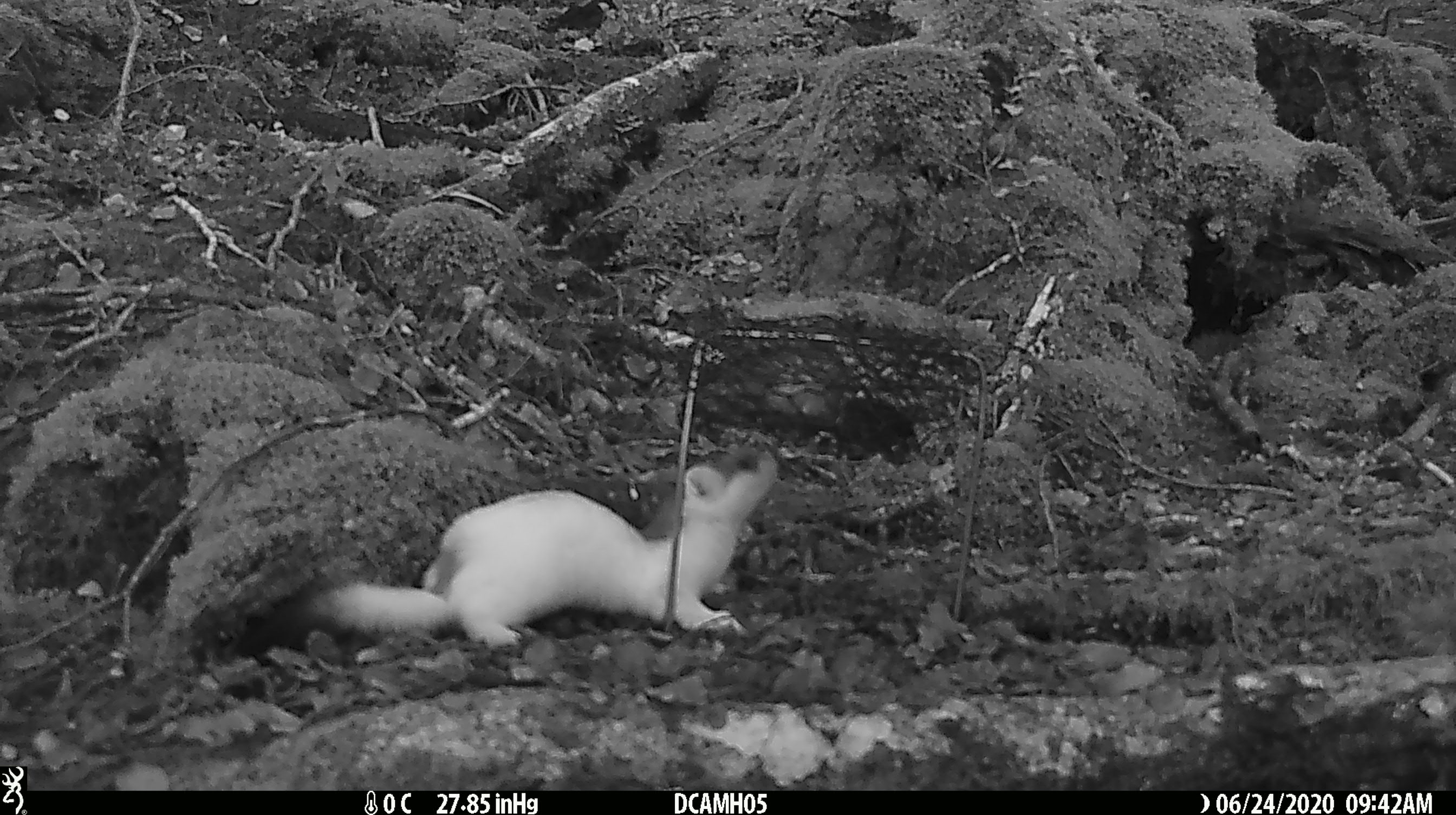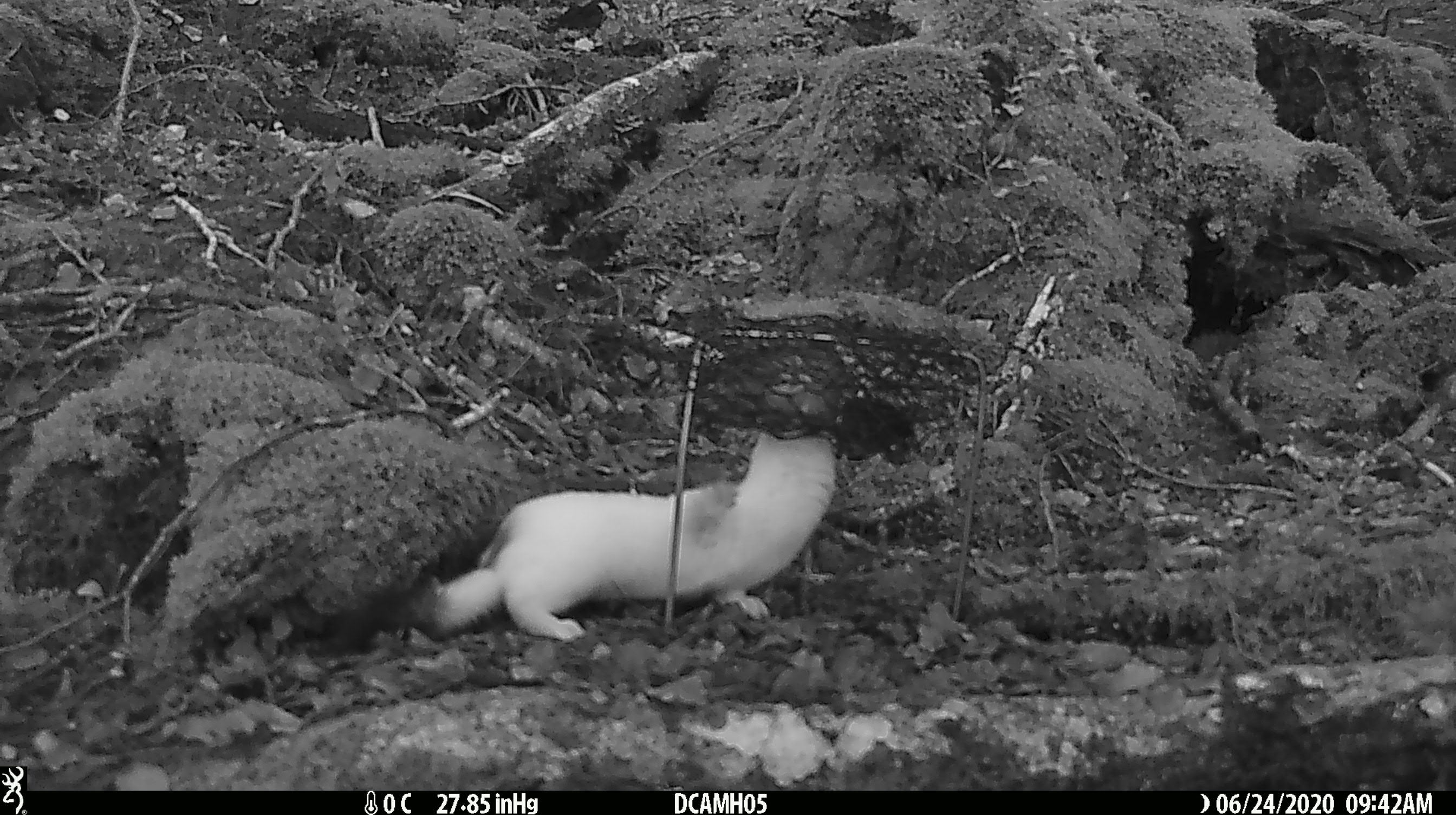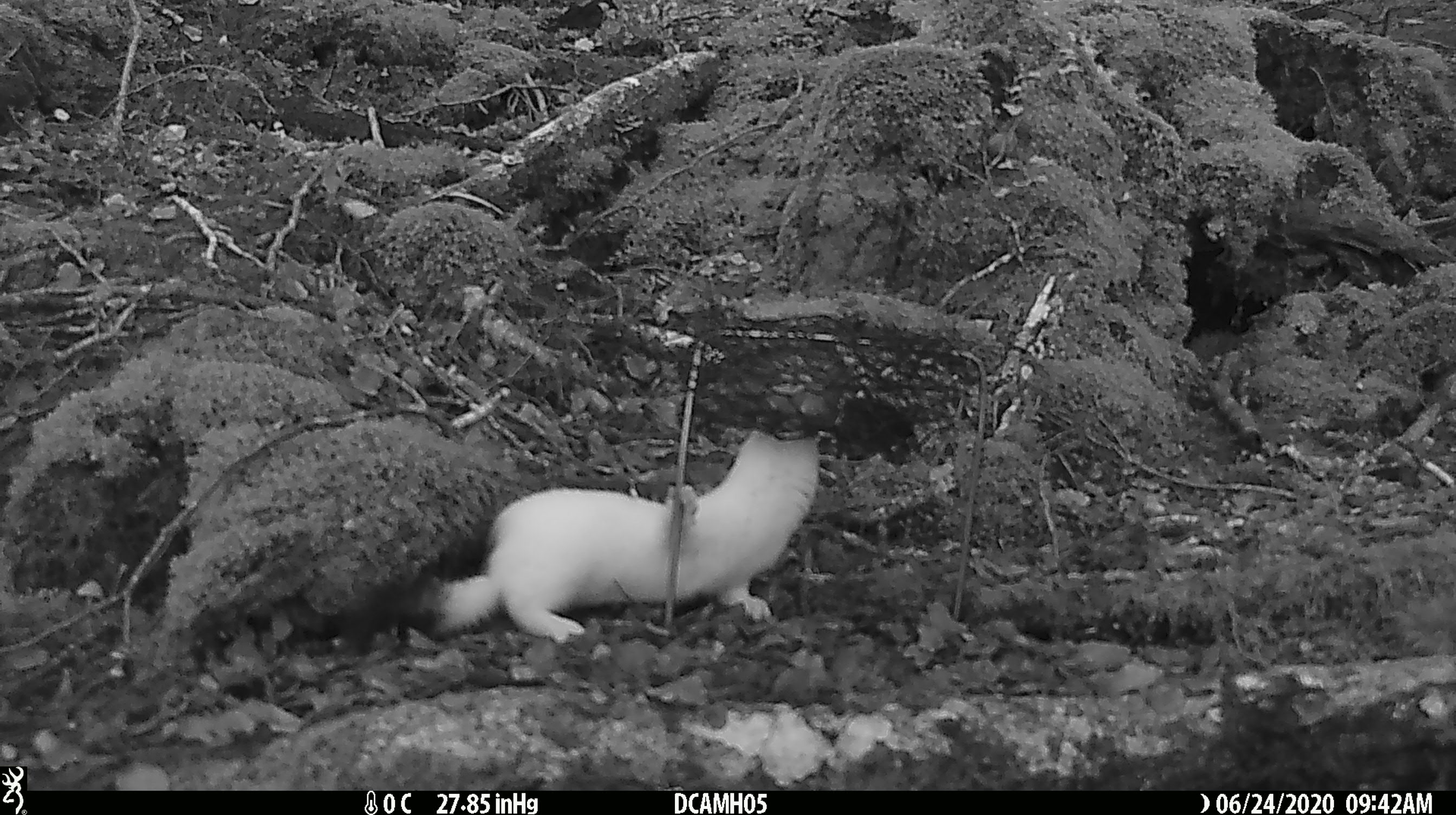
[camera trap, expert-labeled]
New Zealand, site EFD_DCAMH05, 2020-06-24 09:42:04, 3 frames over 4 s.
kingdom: Animalia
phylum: Chordata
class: Mammalia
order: Carnivora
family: Mustelidae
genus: Mustela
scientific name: Mustela erminea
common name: stoat